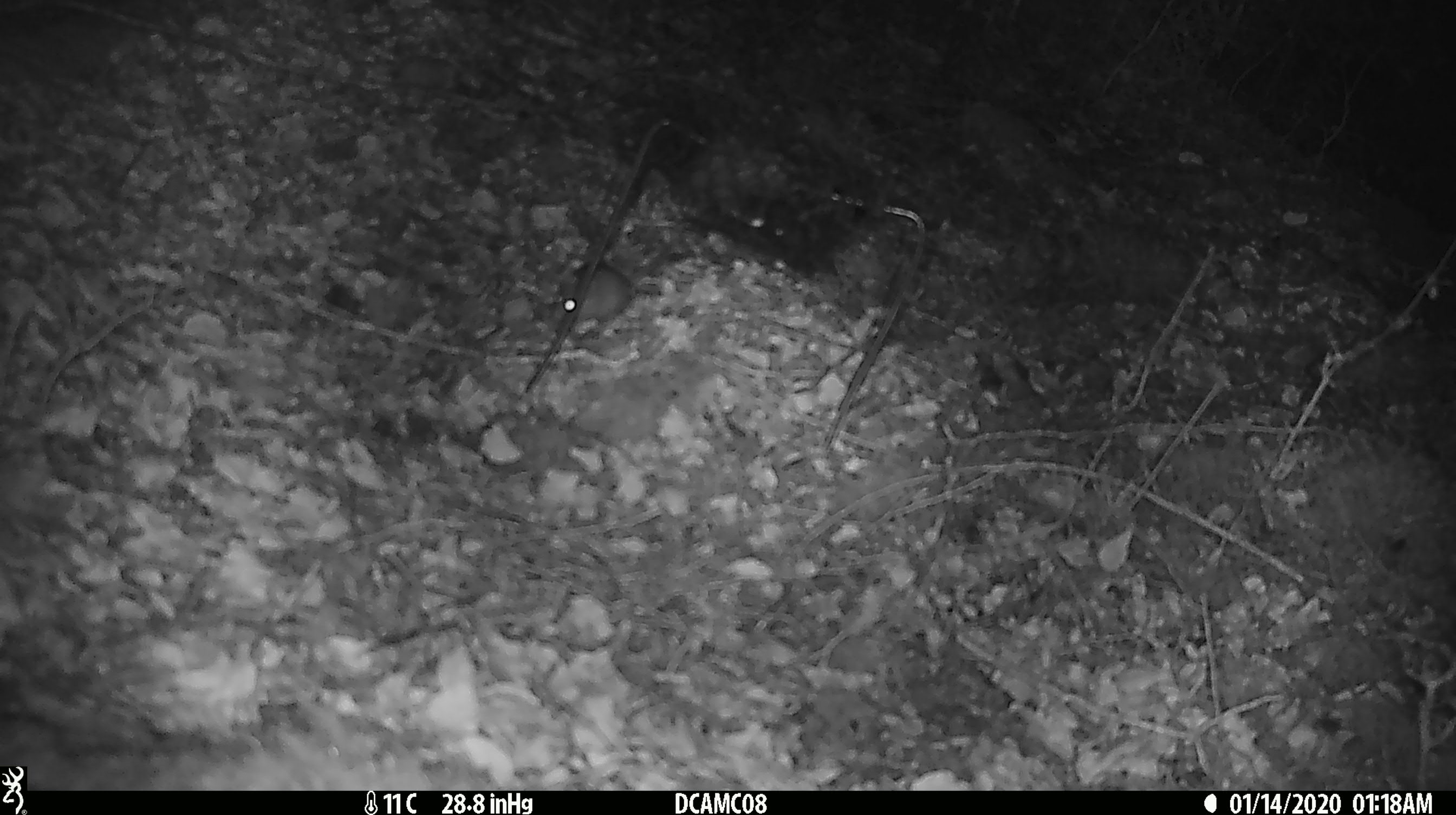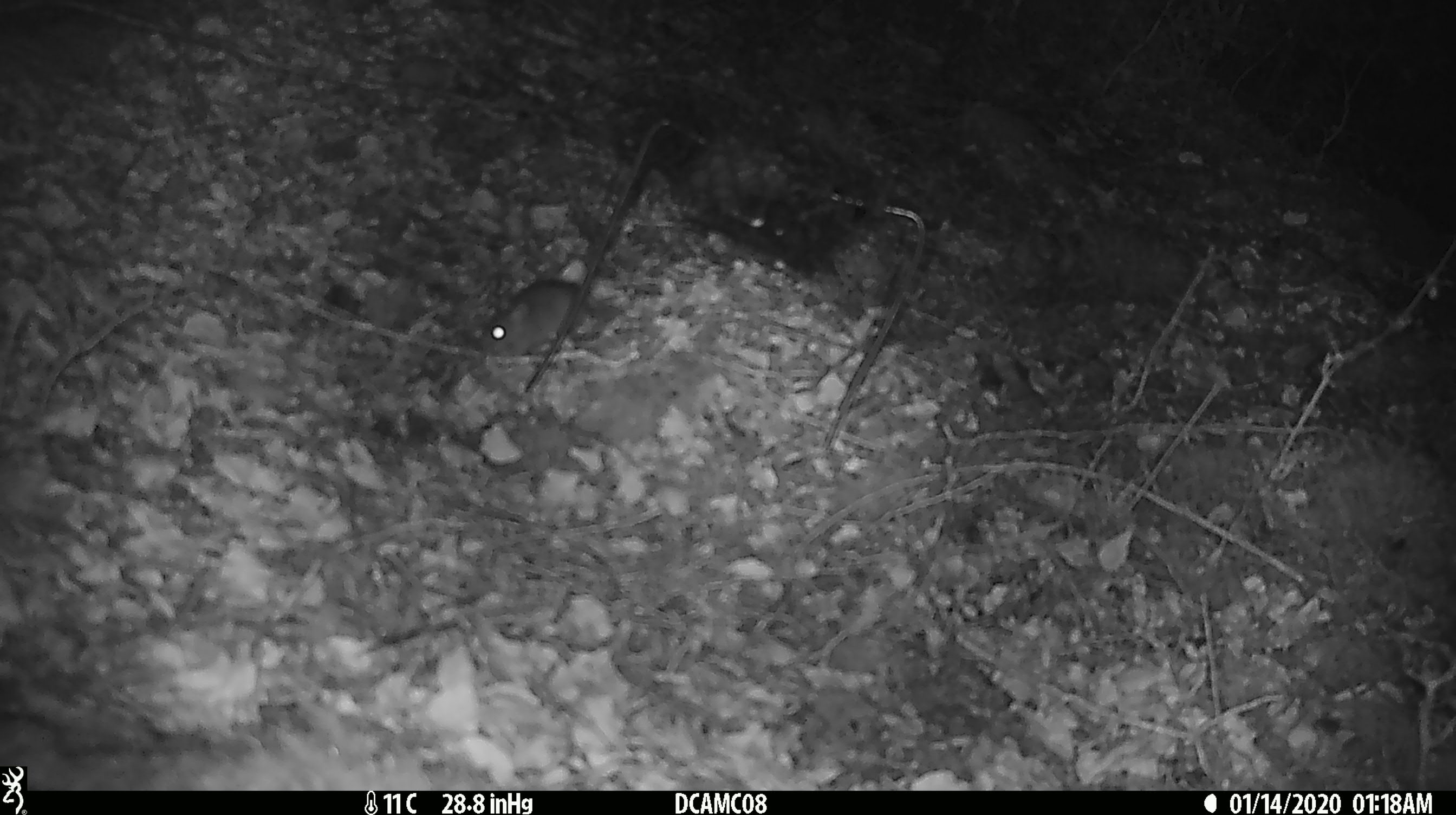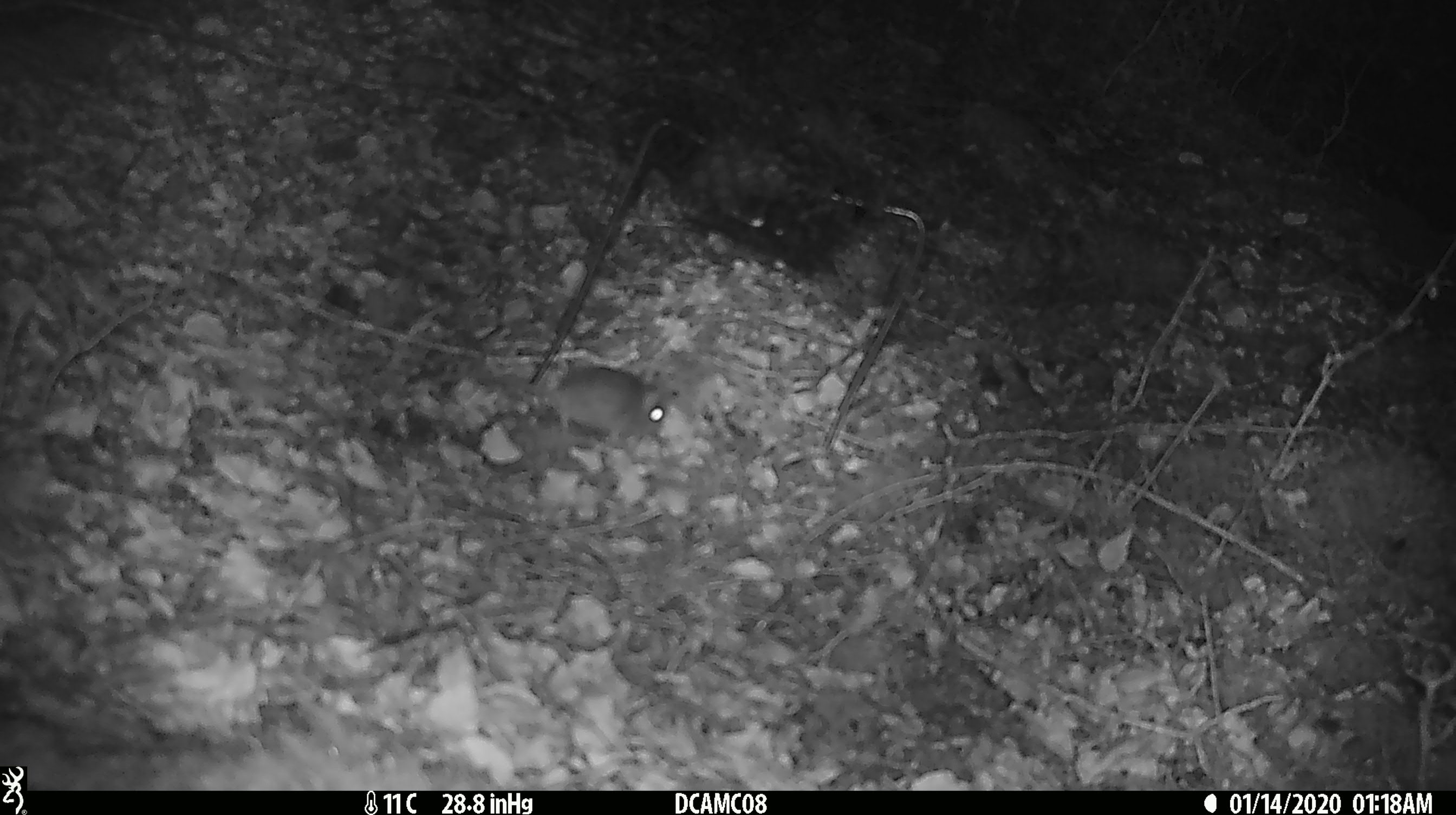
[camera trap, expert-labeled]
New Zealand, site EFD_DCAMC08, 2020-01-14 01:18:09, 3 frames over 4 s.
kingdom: Animalia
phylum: Chordata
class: Mammalia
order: Rodentia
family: Muridae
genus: Mus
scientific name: Mus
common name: mouse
Mouse (Mus).